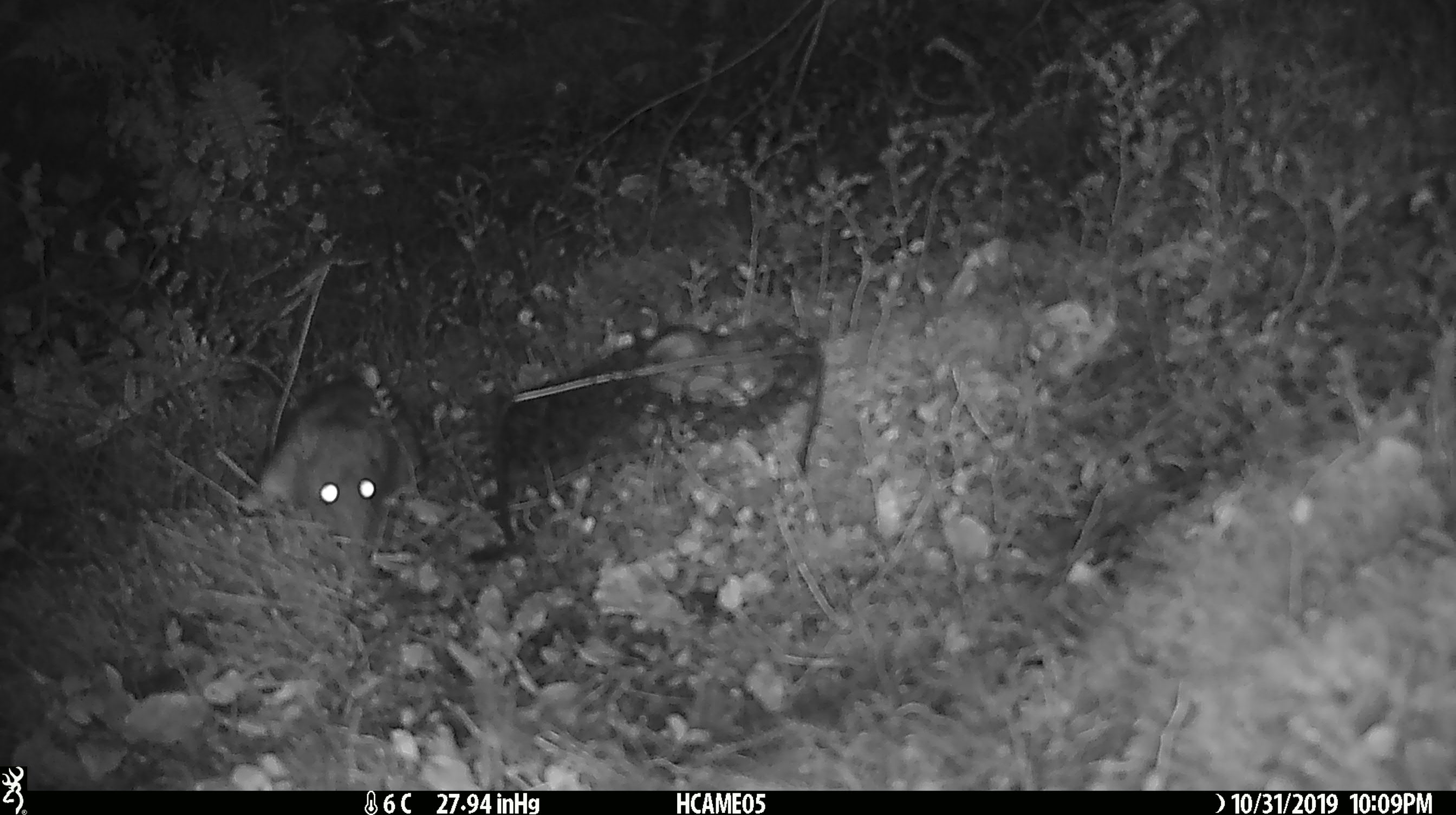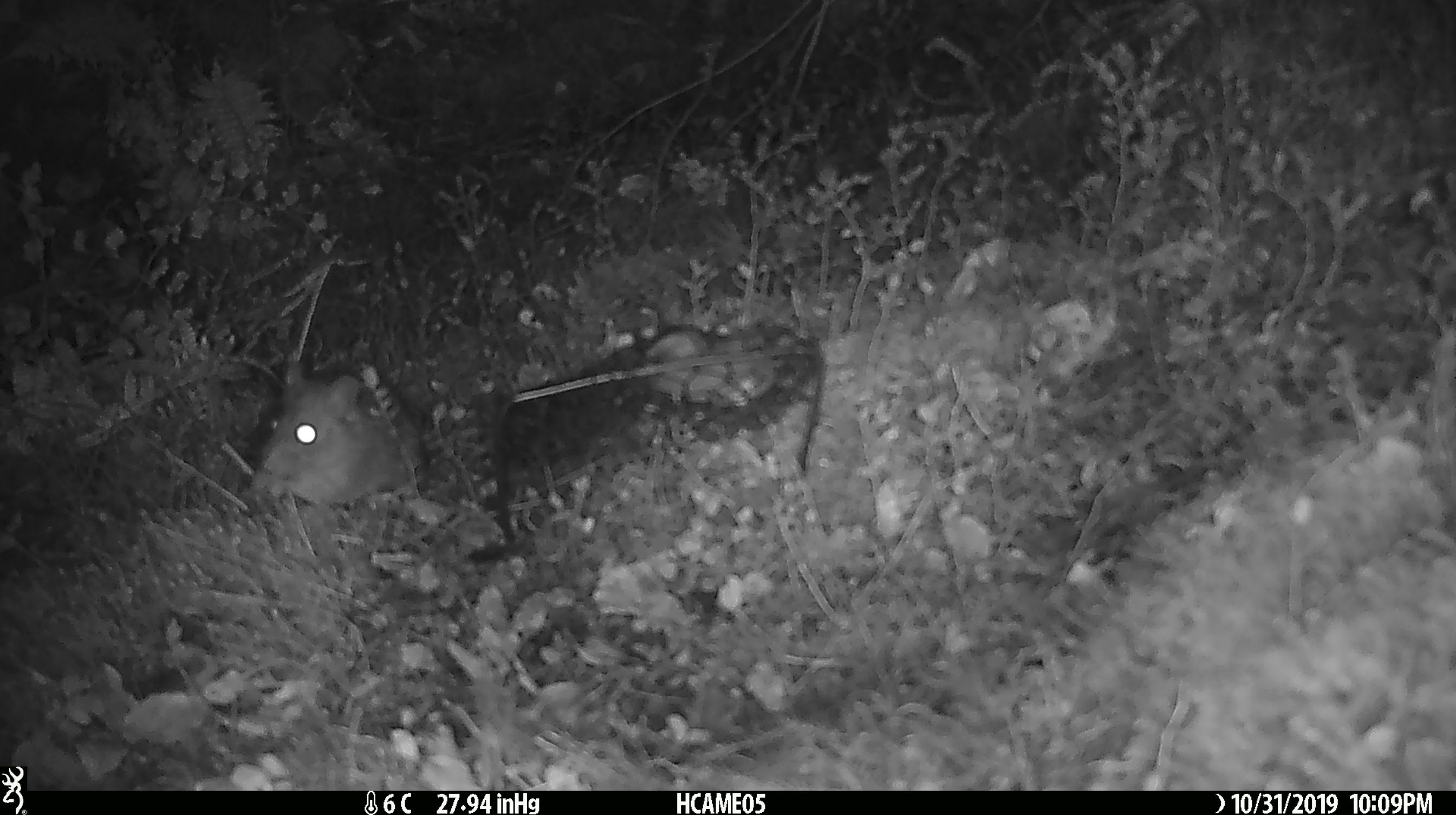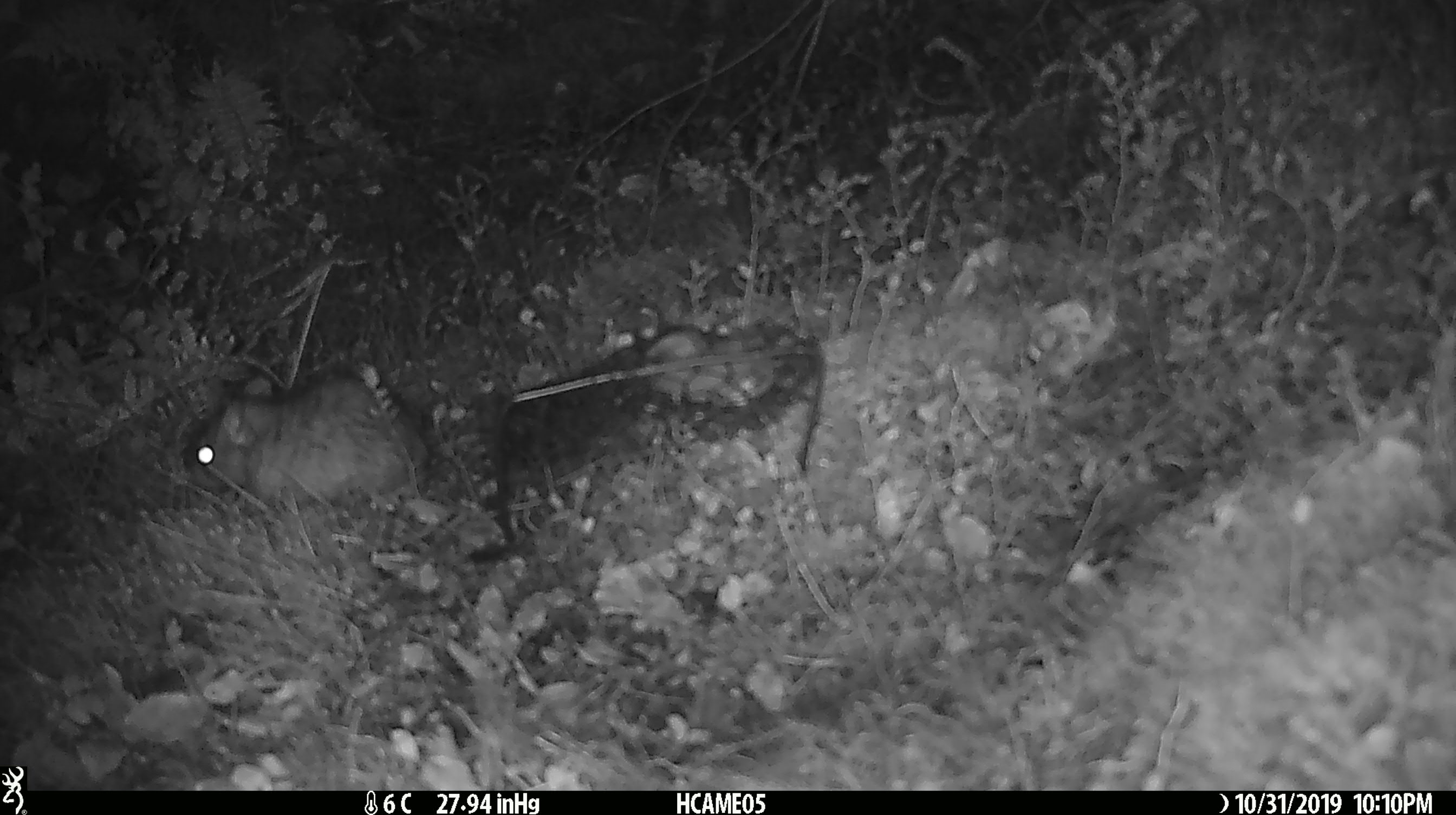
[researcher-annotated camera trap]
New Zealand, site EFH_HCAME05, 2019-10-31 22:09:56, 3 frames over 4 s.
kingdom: Animalia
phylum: Chordata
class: Mammalia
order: Rodentia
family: Muridae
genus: Rattus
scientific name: Rattus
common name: rat